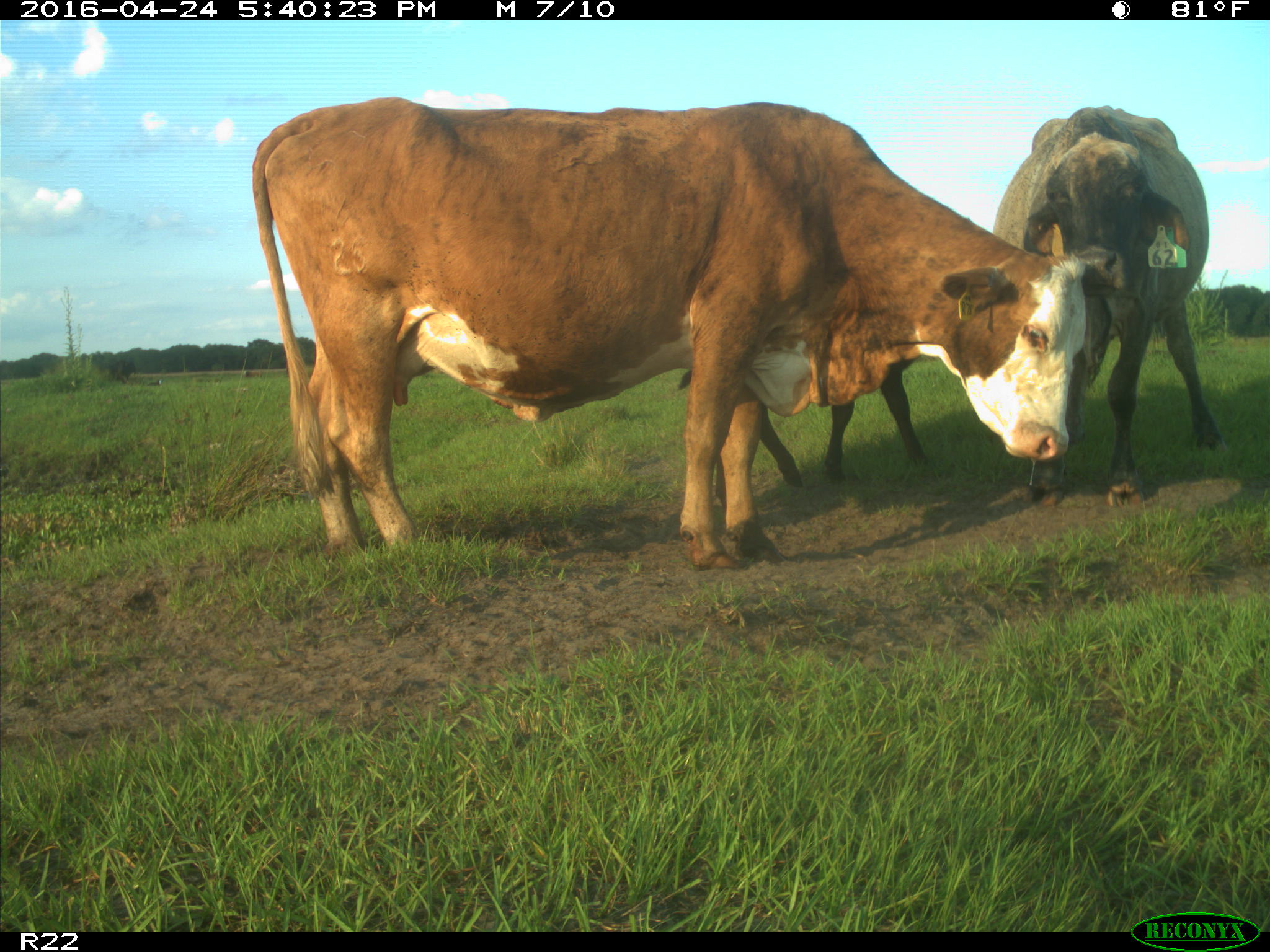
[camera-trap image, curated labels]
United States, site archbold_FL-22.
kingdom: Animalia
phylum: Chordata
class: Mammalia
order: Artiodactyla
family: Bovidae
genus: Bos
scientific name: Bos taurus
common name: domestic cow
Bos taurus (domestic cow).